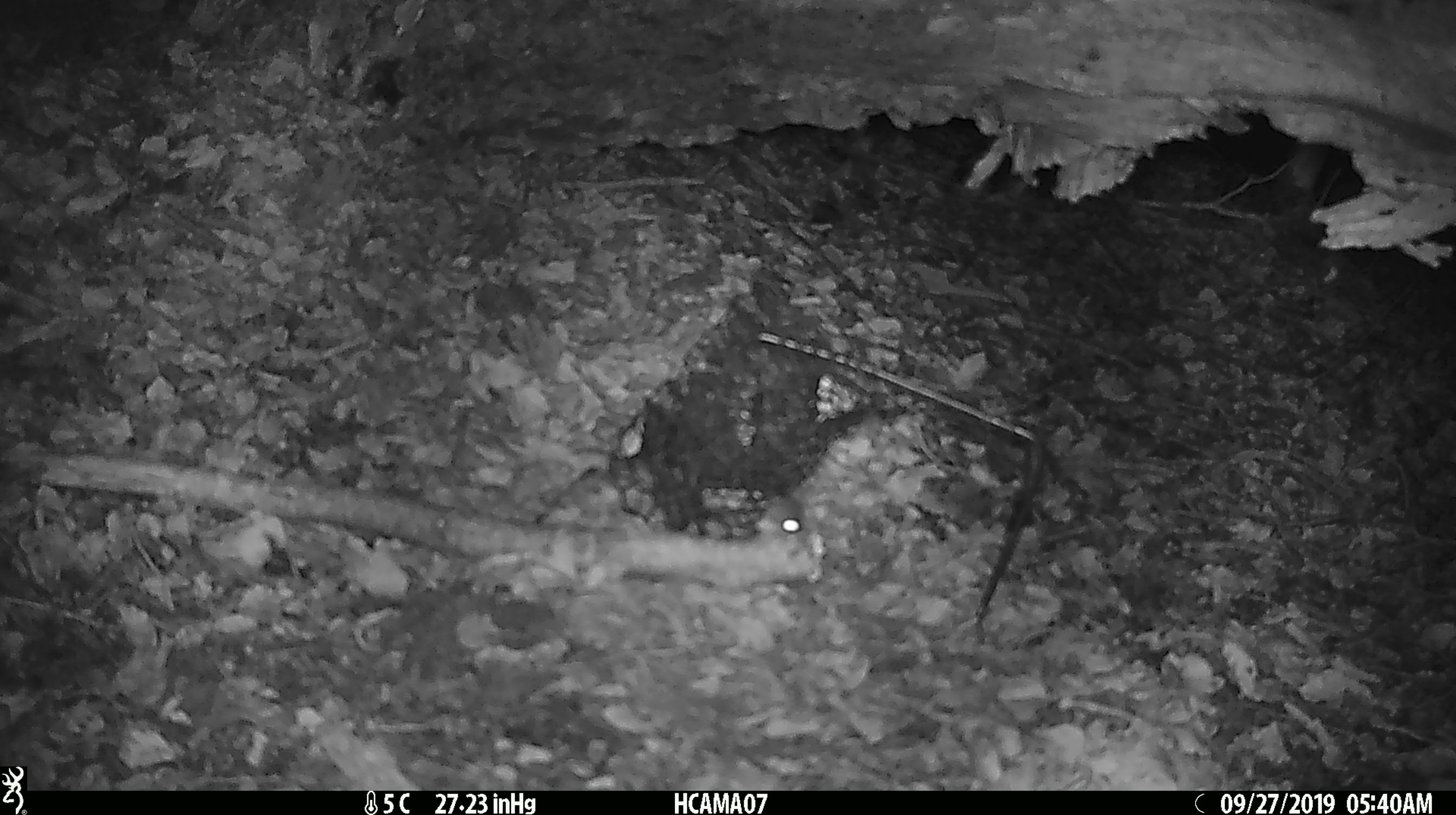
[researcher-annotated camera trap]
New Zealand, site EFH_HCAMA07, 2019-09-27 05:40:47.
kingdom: Animalia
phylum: Chordata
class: Mammalia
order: Rodentia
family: Muridae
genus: Mus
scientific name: Mus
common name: mouse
Mouse (Mus).